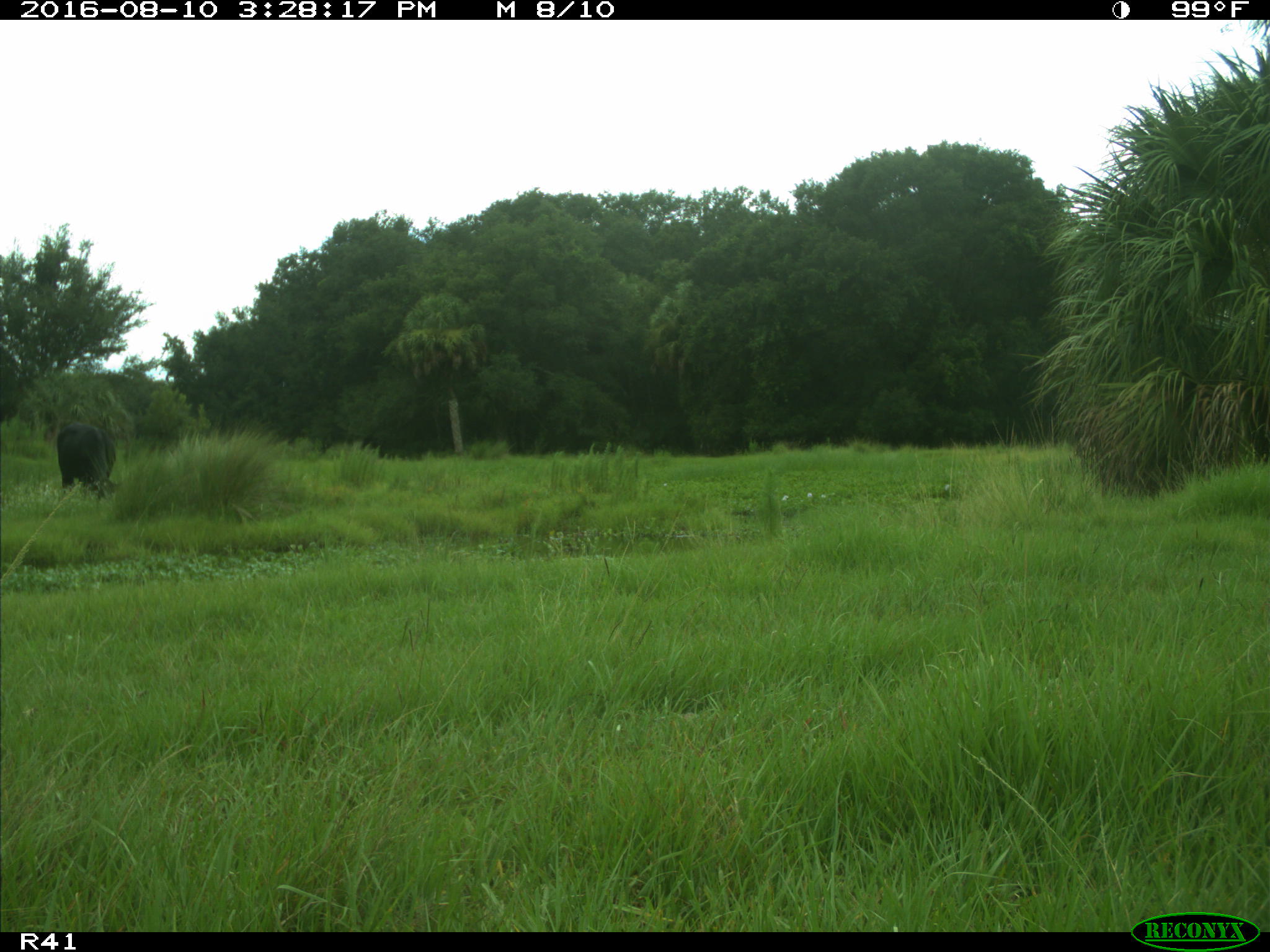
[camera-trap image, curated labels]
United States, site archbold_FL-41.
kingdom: Animalia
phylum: Chordata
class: Mammalia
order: Artiodactyla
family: Bovidae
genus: Bos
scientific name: Bos taurus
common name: domestic cow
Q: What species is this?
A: Bos taurus (domestic cow).